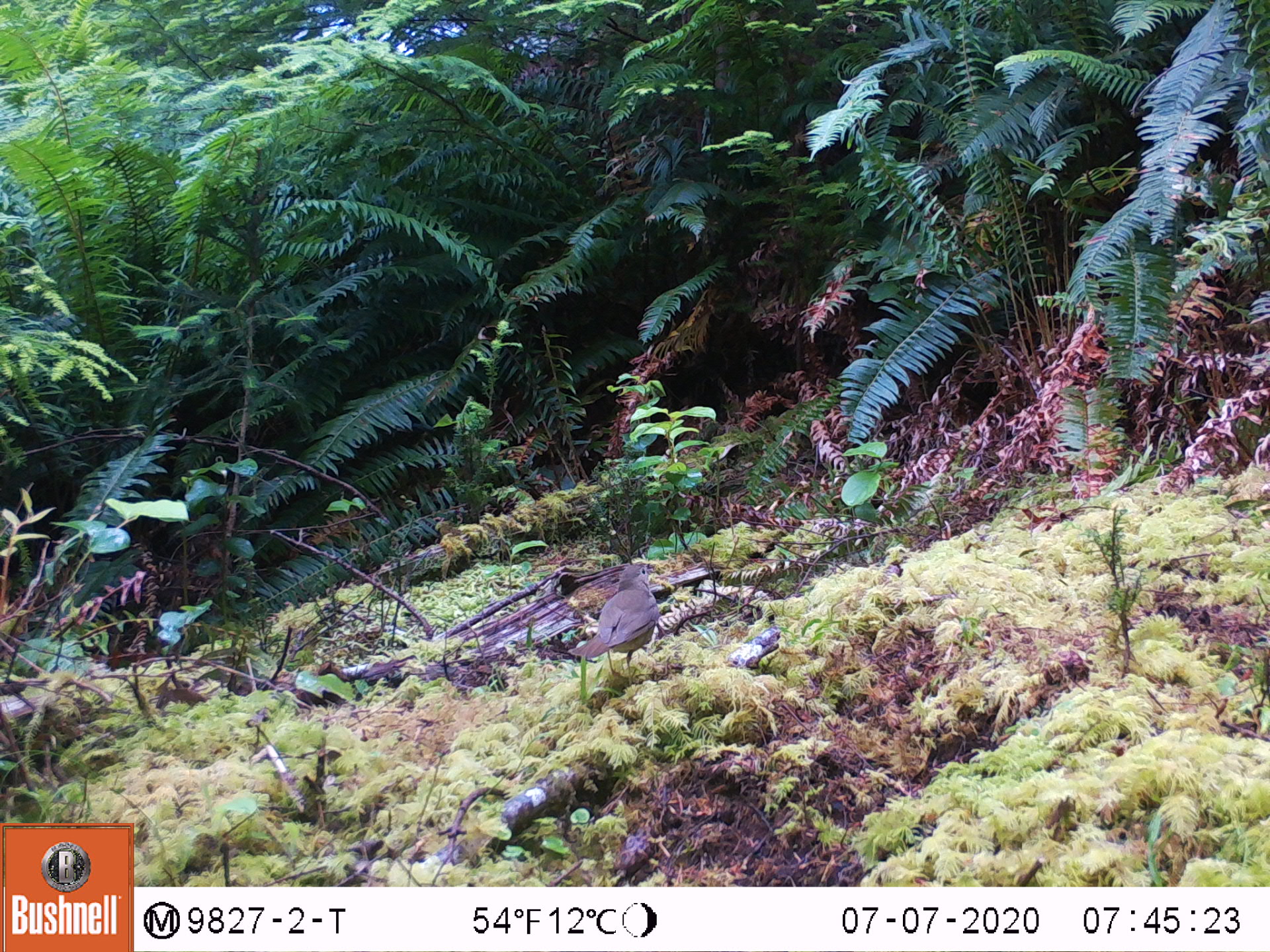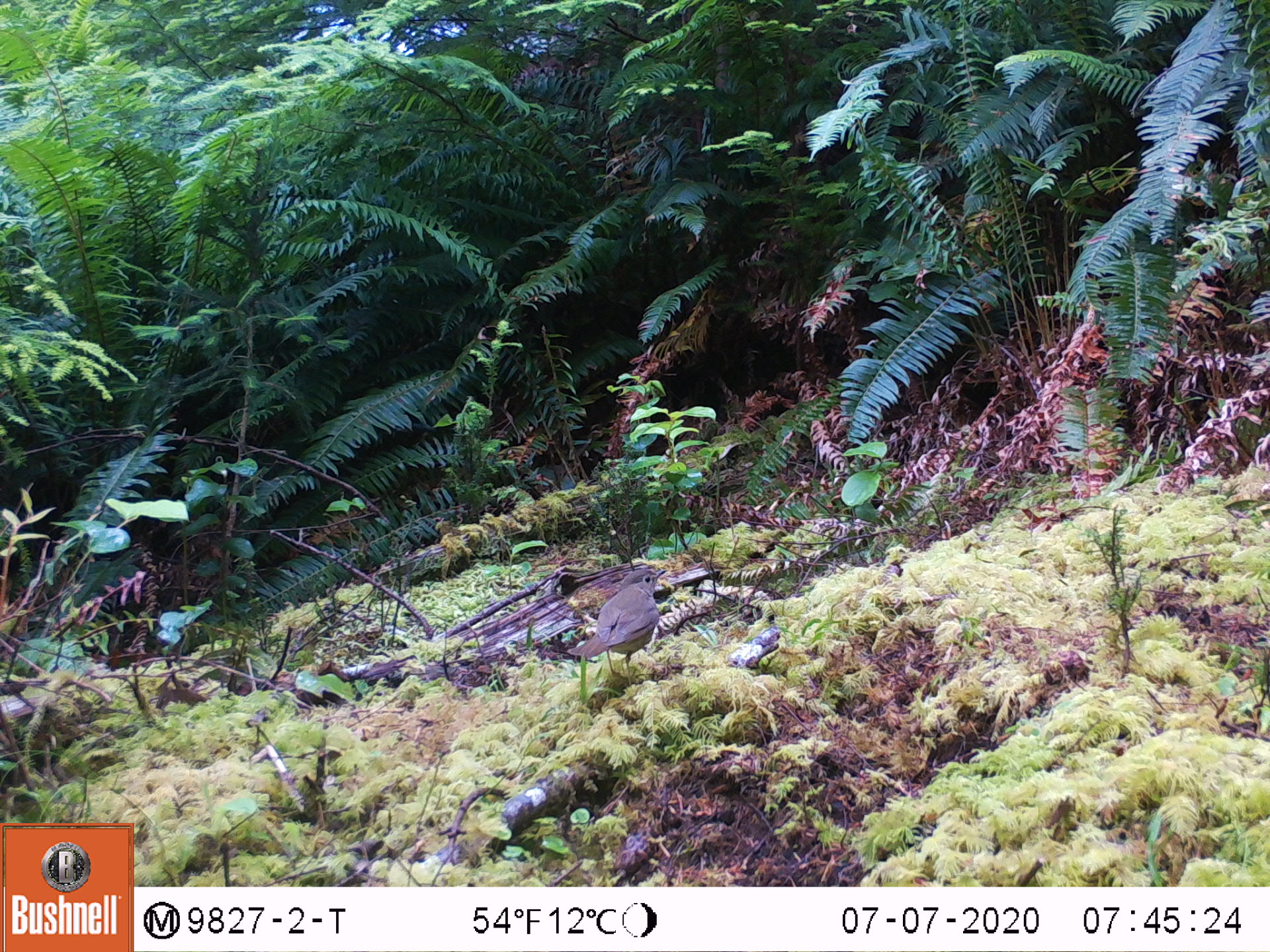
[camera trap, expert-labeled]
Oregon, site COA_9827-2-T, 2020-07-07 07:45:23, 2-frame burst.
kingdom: Animalia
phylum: Chordata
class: Aves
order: Passeriformes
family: Turdidae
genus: Catharus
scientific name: Catharus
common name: brown thrushes and nightingale-thrushes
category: catharus species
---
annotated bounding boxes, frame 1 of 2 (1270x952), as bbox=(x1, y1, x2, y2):
catharus species: bbox=(565, 549, 679, 703)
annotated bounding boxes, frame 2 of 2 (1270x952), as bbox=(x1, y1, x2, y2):
catharus species: bbox=(553, 554, 690, 691)